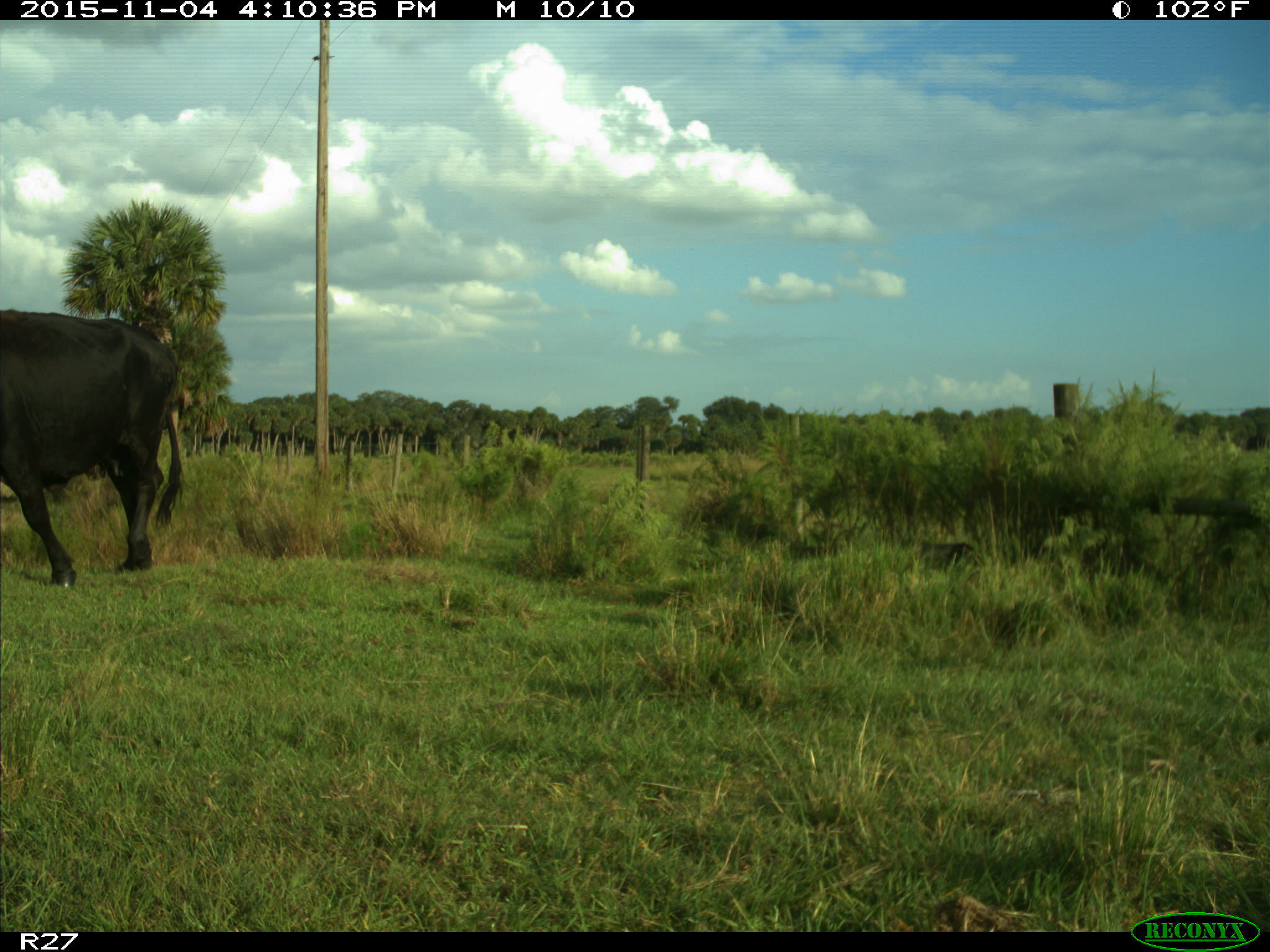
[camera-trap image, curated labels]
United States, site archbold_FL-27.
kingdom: Animalia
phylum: Chordata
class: Mammalia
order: Artiodactyla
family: Bovidae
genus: Bos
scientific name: Bos taurus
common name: domestic cow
Bos taurus (domestic cow).